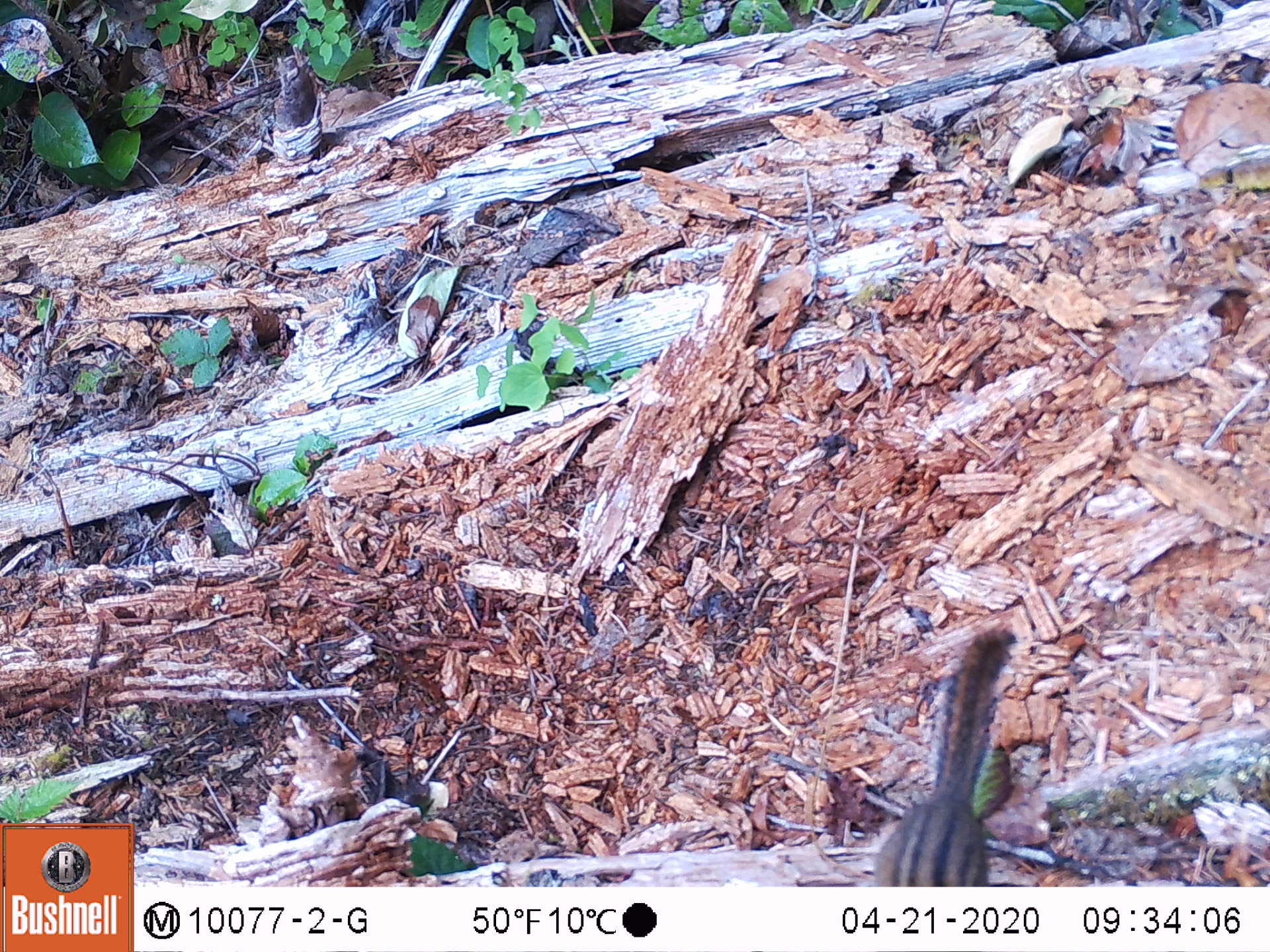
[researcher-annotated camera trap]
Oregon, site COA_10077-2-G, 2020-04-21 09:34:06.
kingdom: Animalia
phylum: Chordata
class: Mammalia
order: Rodentia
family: Sciuridae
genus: Neotamias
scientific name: Neotamias townsendii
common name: townsend's chipmunk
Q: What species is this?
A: Townsend's chipmunk (Neotamias townsendii).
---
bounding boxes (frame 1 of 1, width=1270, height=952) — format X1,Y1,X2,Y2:
townsend's chipmunk: 867,622,1024,882